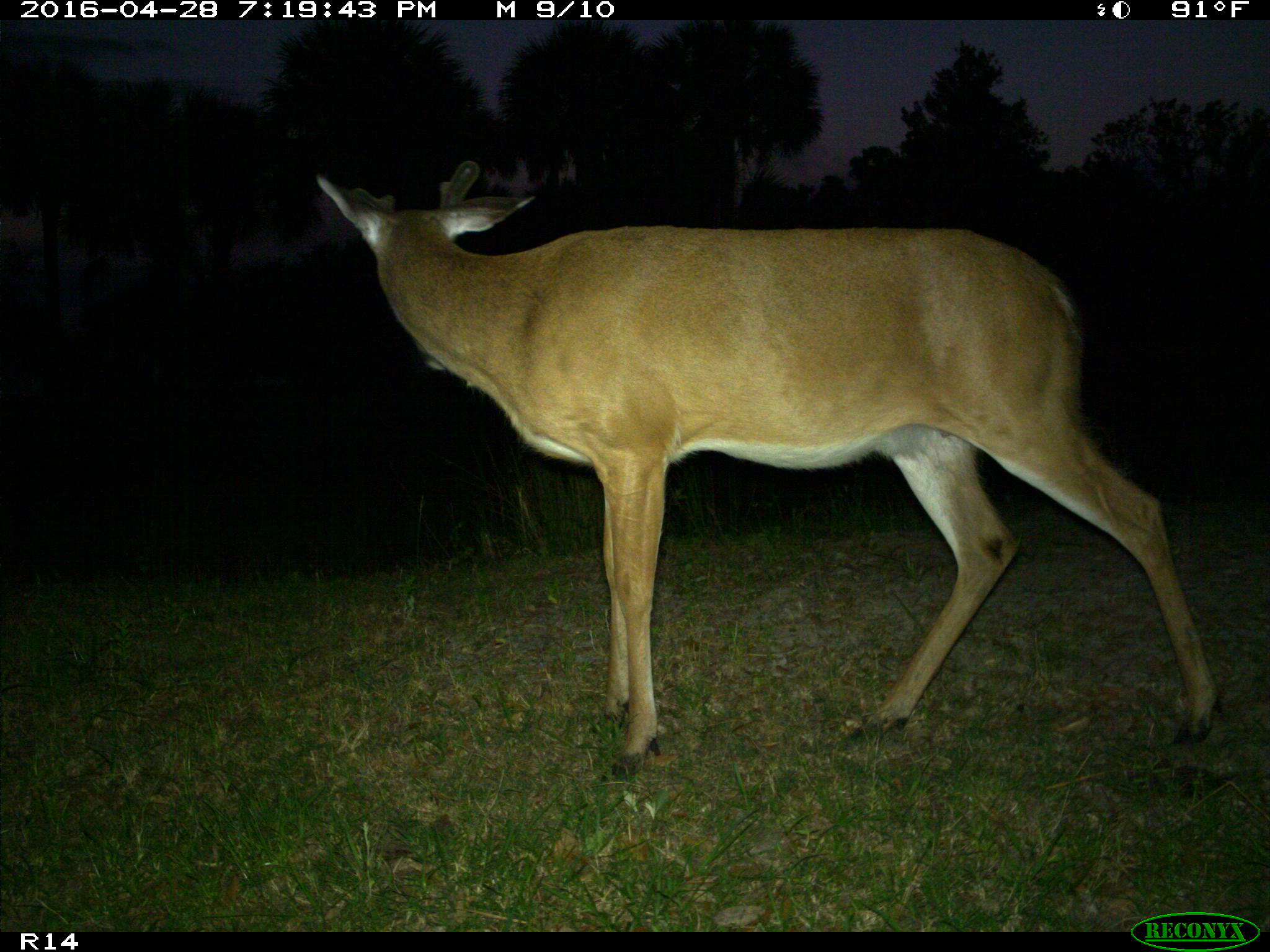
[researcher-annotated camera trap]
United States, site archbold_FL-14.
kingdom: Animalia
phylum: Chordata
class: Mammalia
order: Artiodactyla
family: Cervidae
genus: Odocoileus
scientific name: Odocoileus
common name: deer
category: unidentified deer